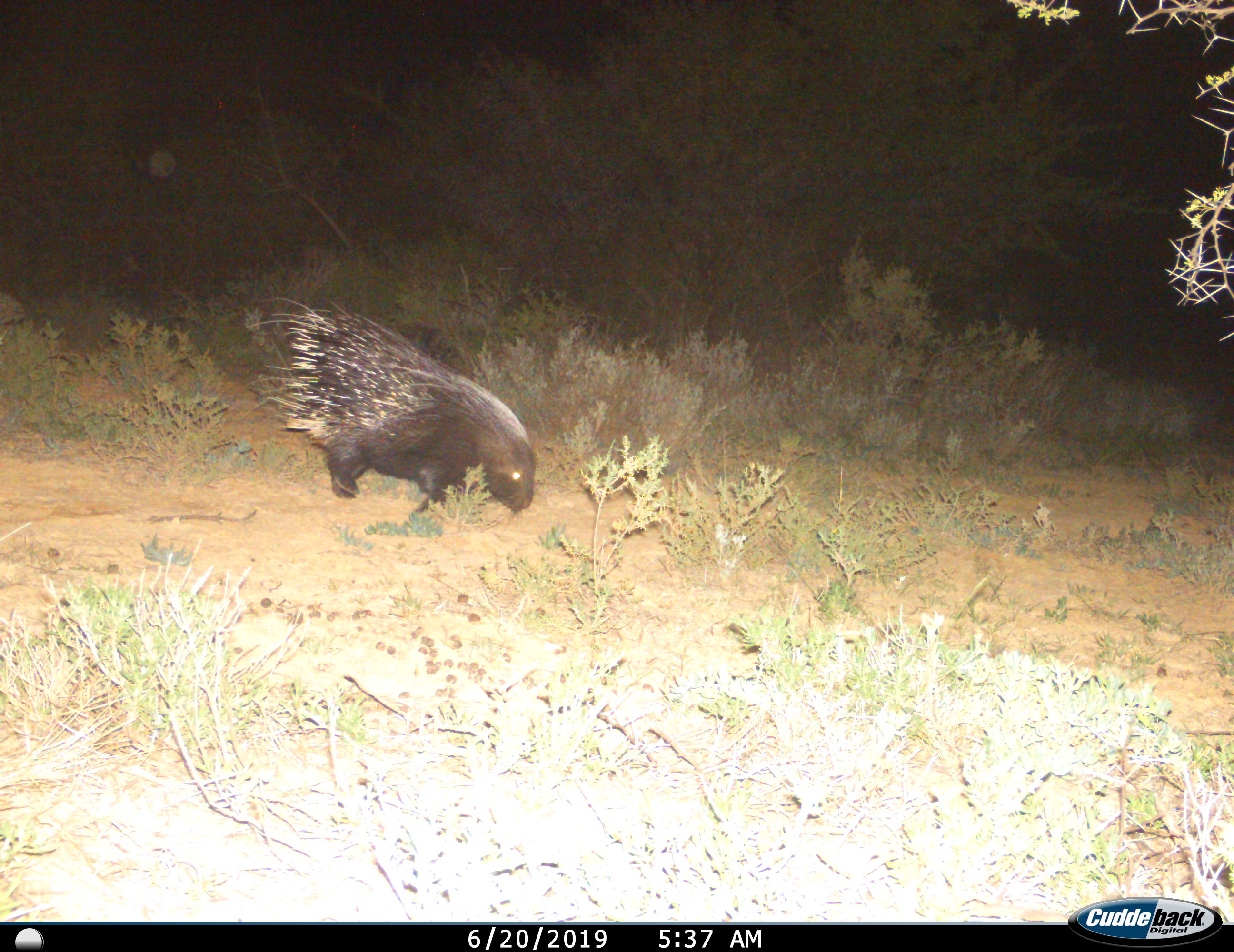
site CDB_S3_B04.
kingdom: Animalia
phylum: Chordata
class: Mammalia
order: Rodentia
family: Hystricidae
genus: Hystrix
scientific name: Hystrix cristata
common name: crested porcupine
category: porcupine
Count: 1.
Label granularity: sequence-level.